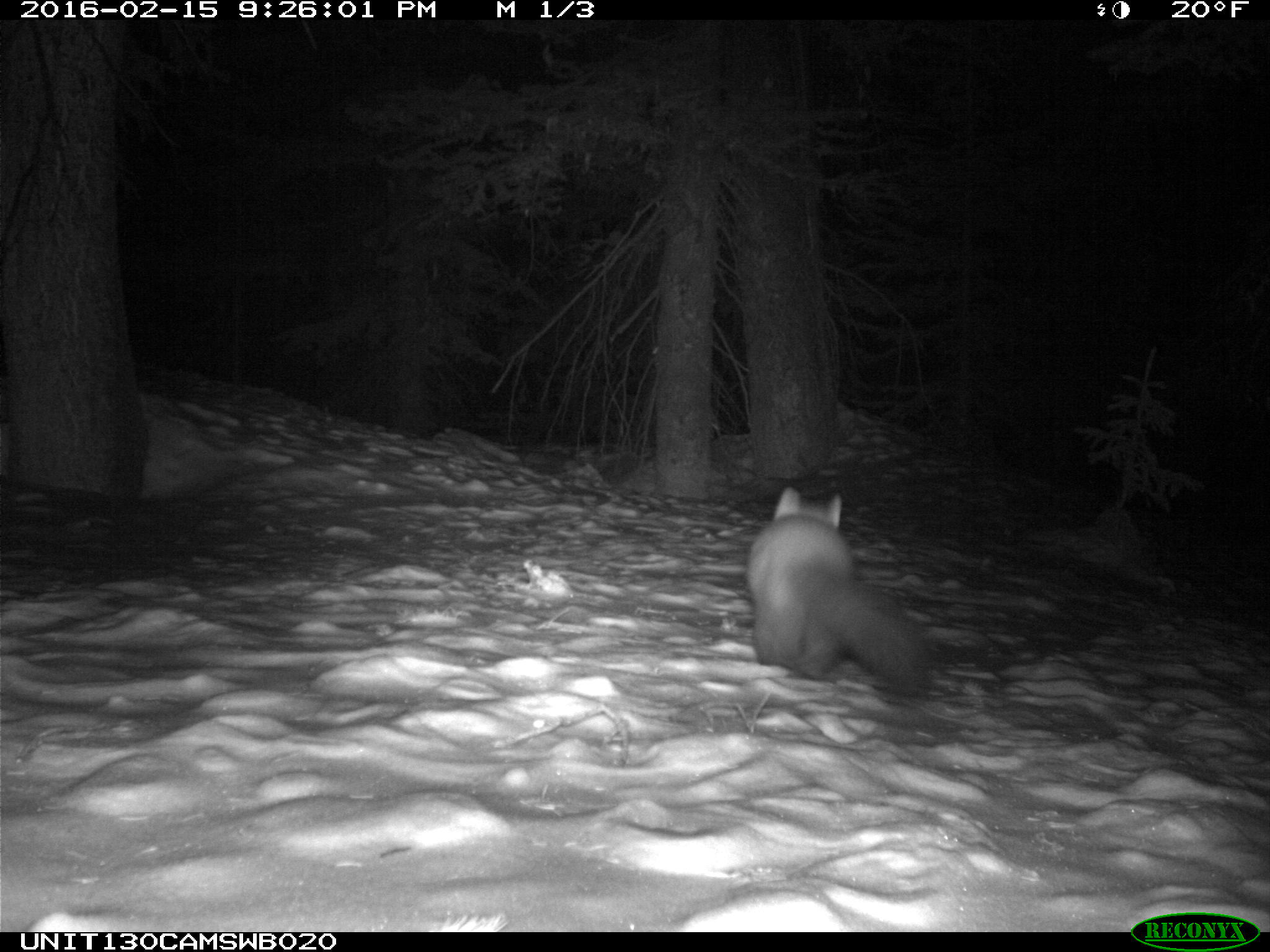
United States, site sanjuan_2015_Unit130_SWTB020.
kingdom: Animalia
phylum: Chordata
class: Mammalia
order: Carnivora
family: Mustelidae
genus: Martes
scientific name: Martes americana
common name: american marten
Martes americana (american marten).